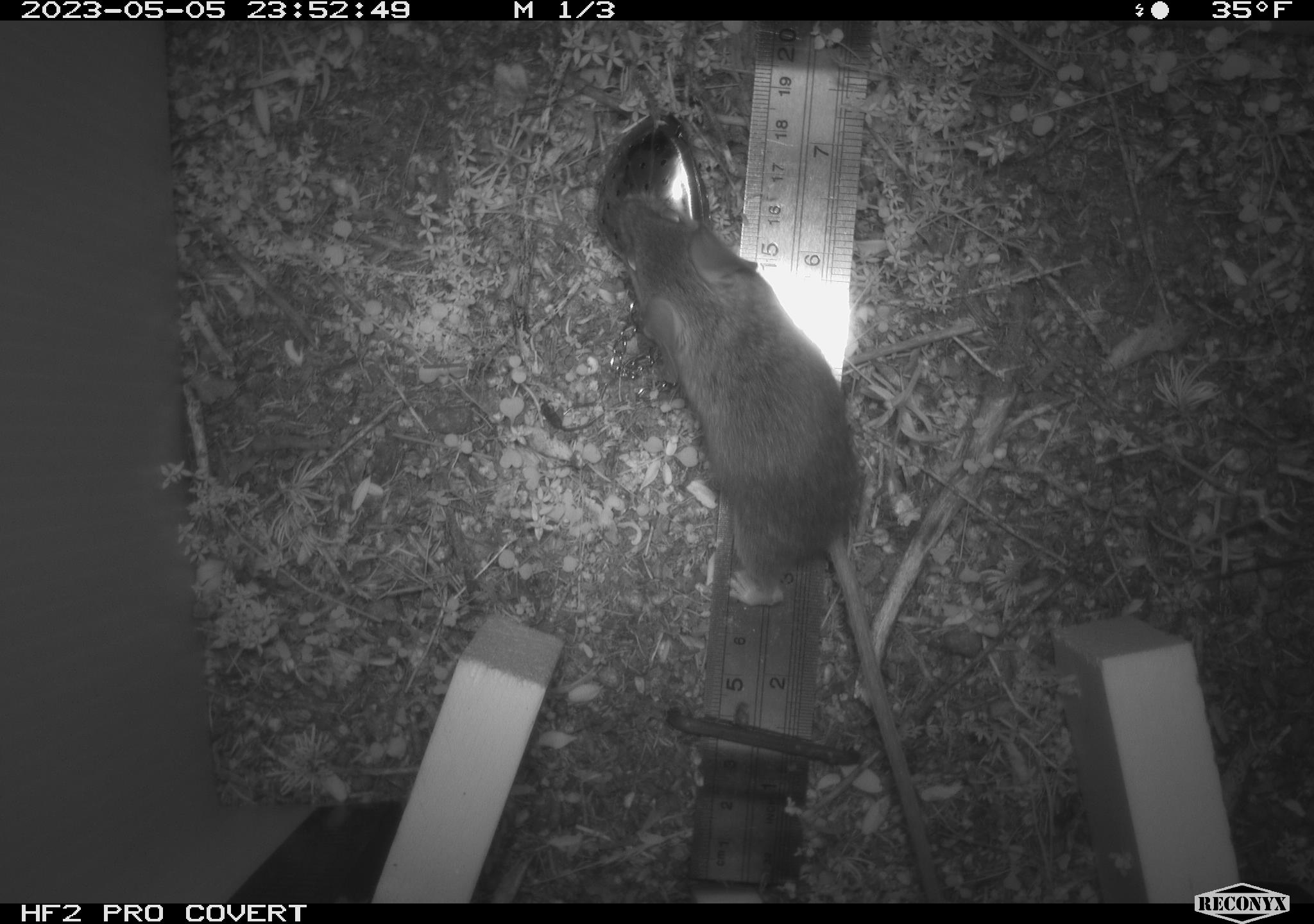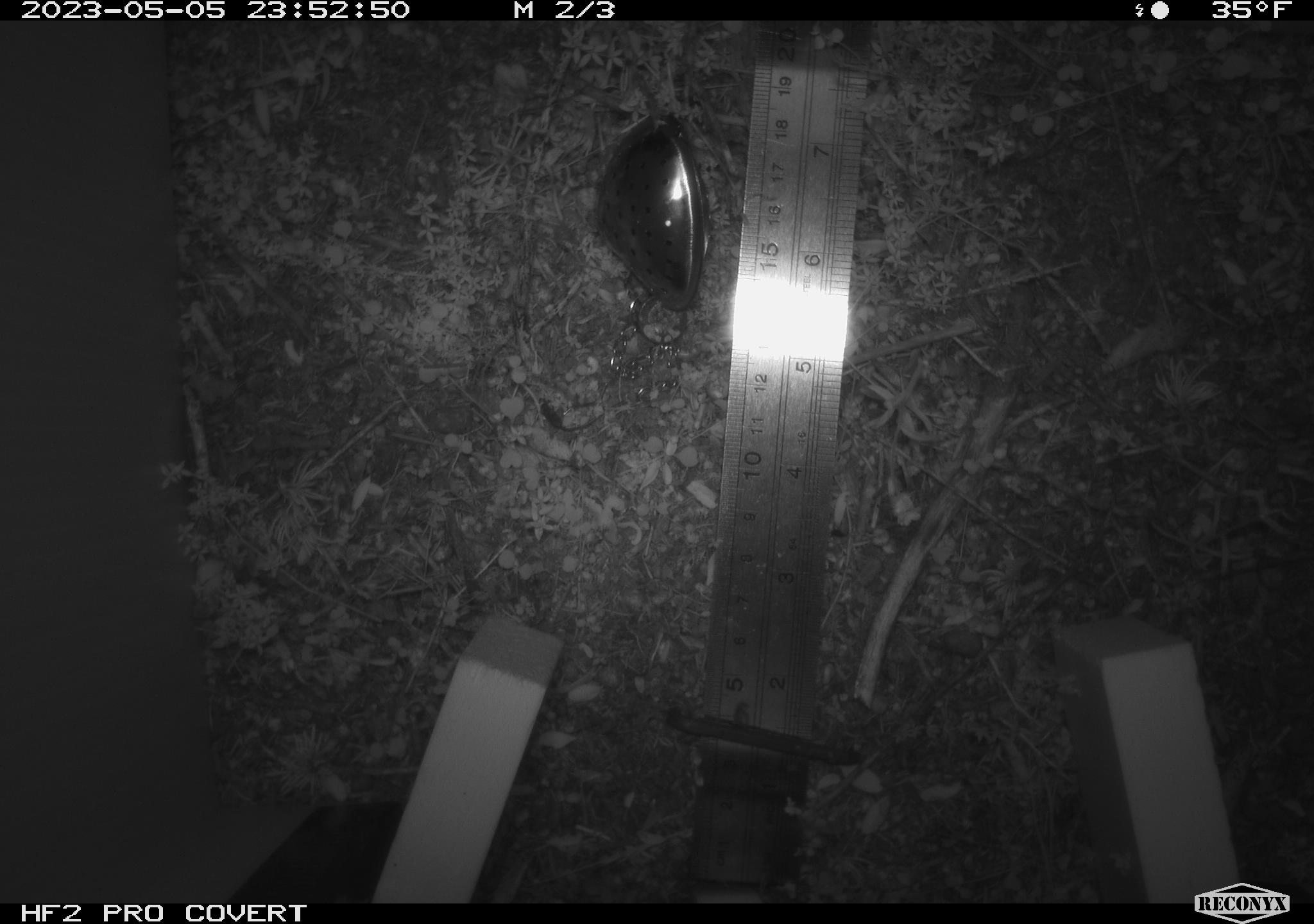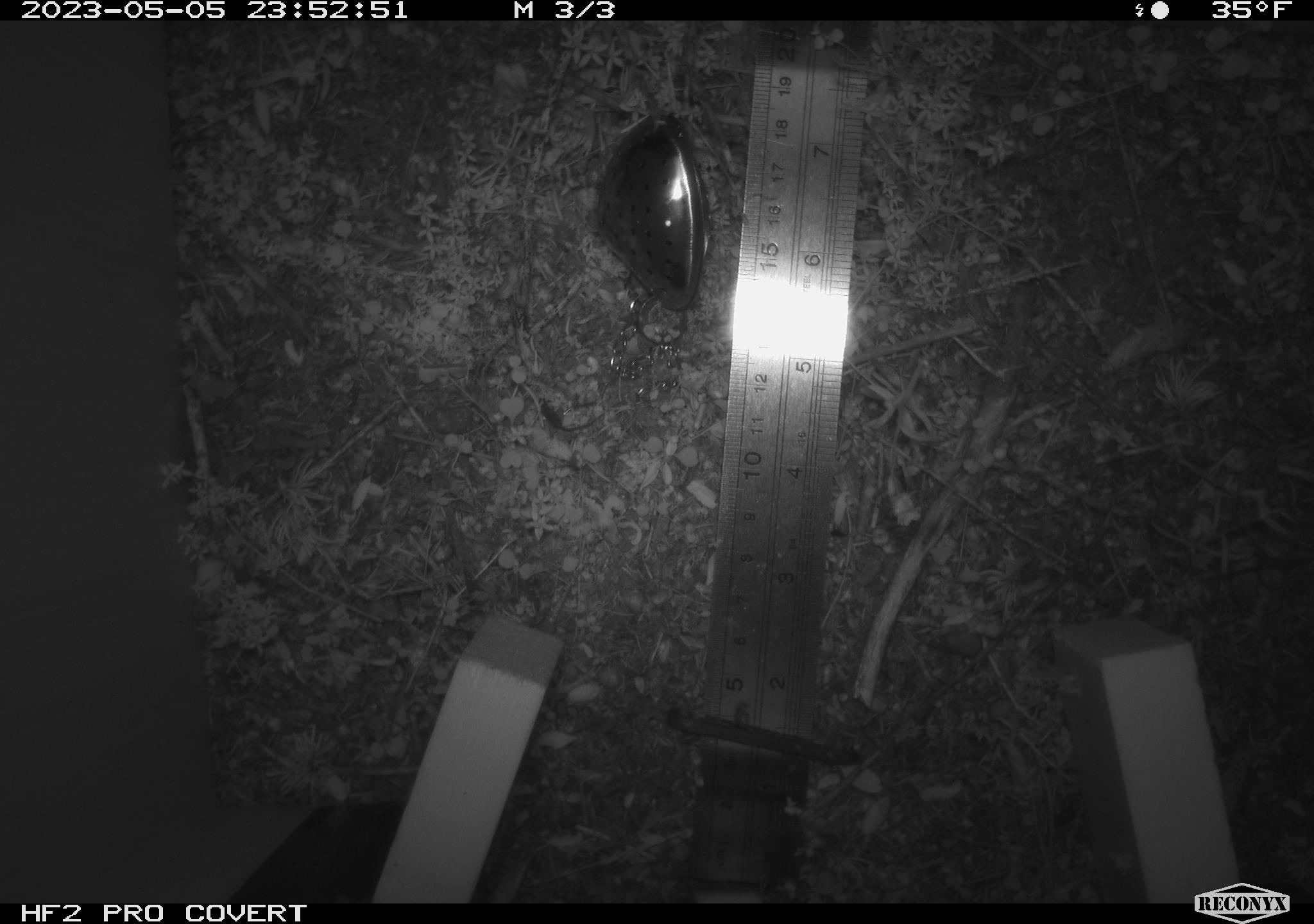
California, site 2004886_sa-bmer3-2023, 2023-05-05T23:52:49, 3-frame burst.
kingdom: Animalia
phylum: Chordata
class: Mammalia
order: Rodentia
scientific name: Rodentia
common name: mouse species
Mouse species (Rodentia).